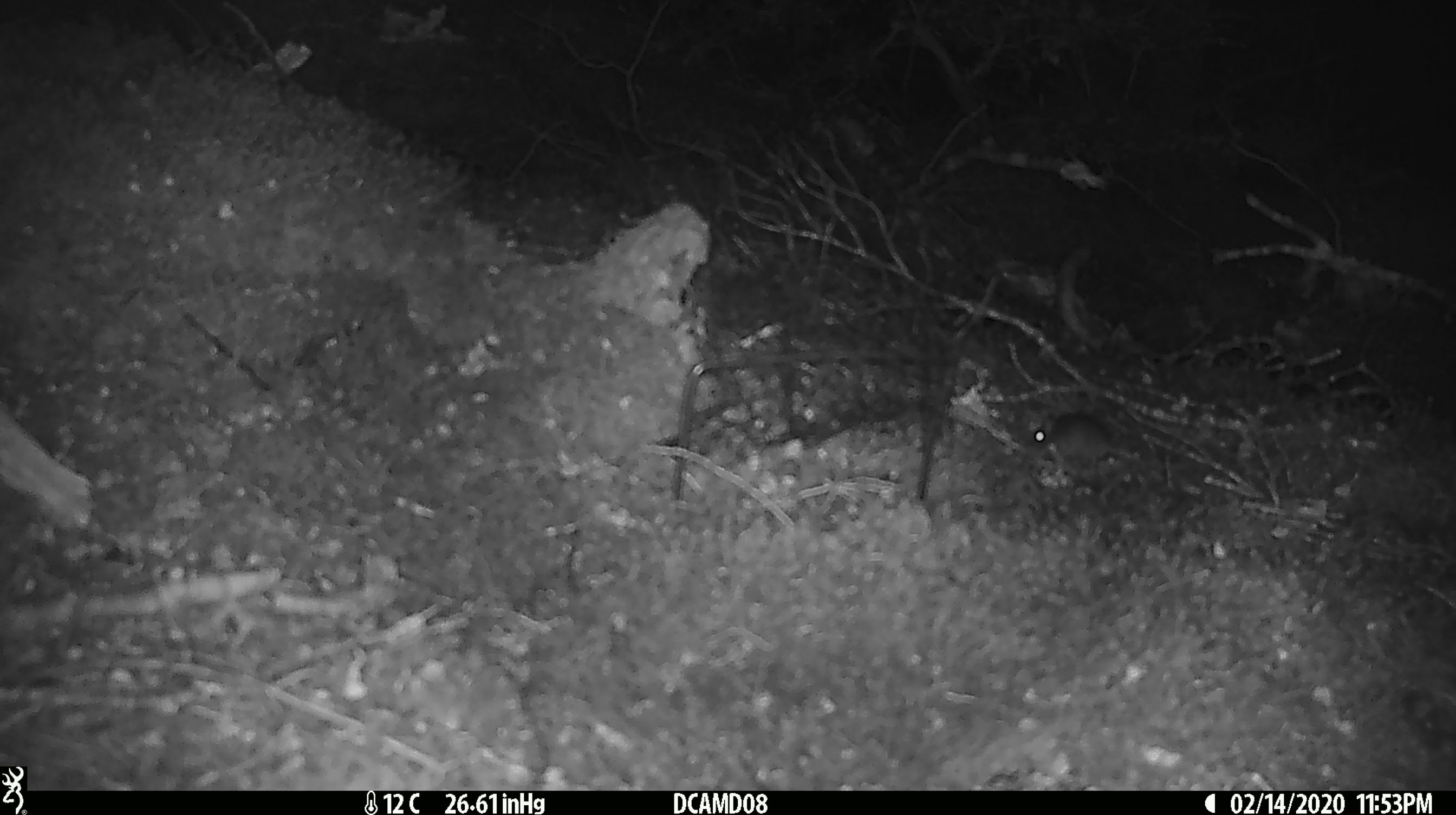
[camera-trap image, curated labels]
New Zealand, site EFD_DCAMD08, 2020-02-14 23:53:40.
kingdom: Animalia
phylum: Chordata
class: Mammalia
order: Rodentia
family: Muridae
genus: Mus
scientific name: Mus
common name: mouse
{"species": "mouse (Mus)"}